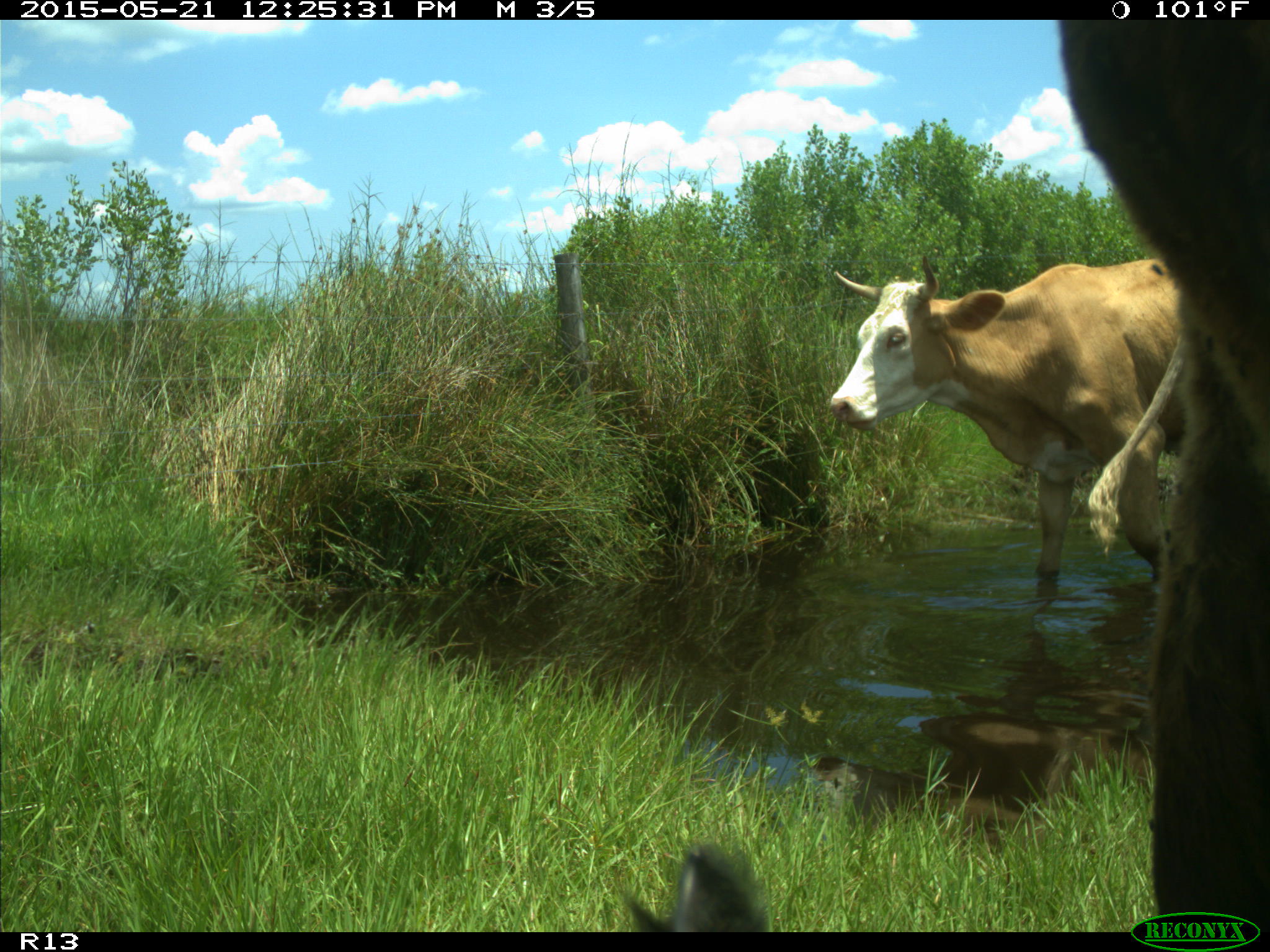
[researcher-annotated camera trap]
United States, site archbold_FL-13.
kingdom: Animalia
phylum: Chordata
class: Mammalia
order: Artiodactyla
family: Bovidae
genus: Bos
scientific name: Bos taurus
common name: domestic cow